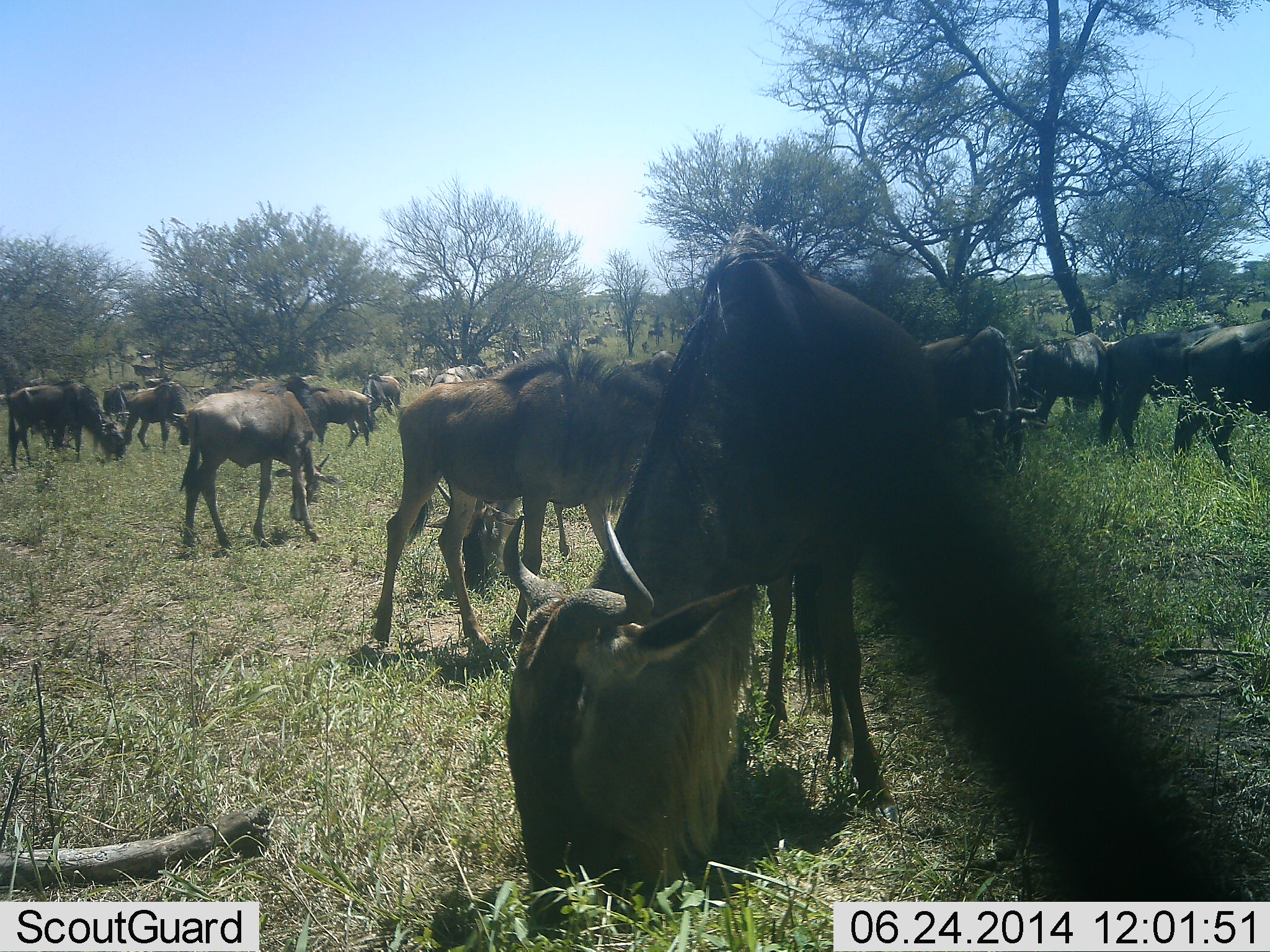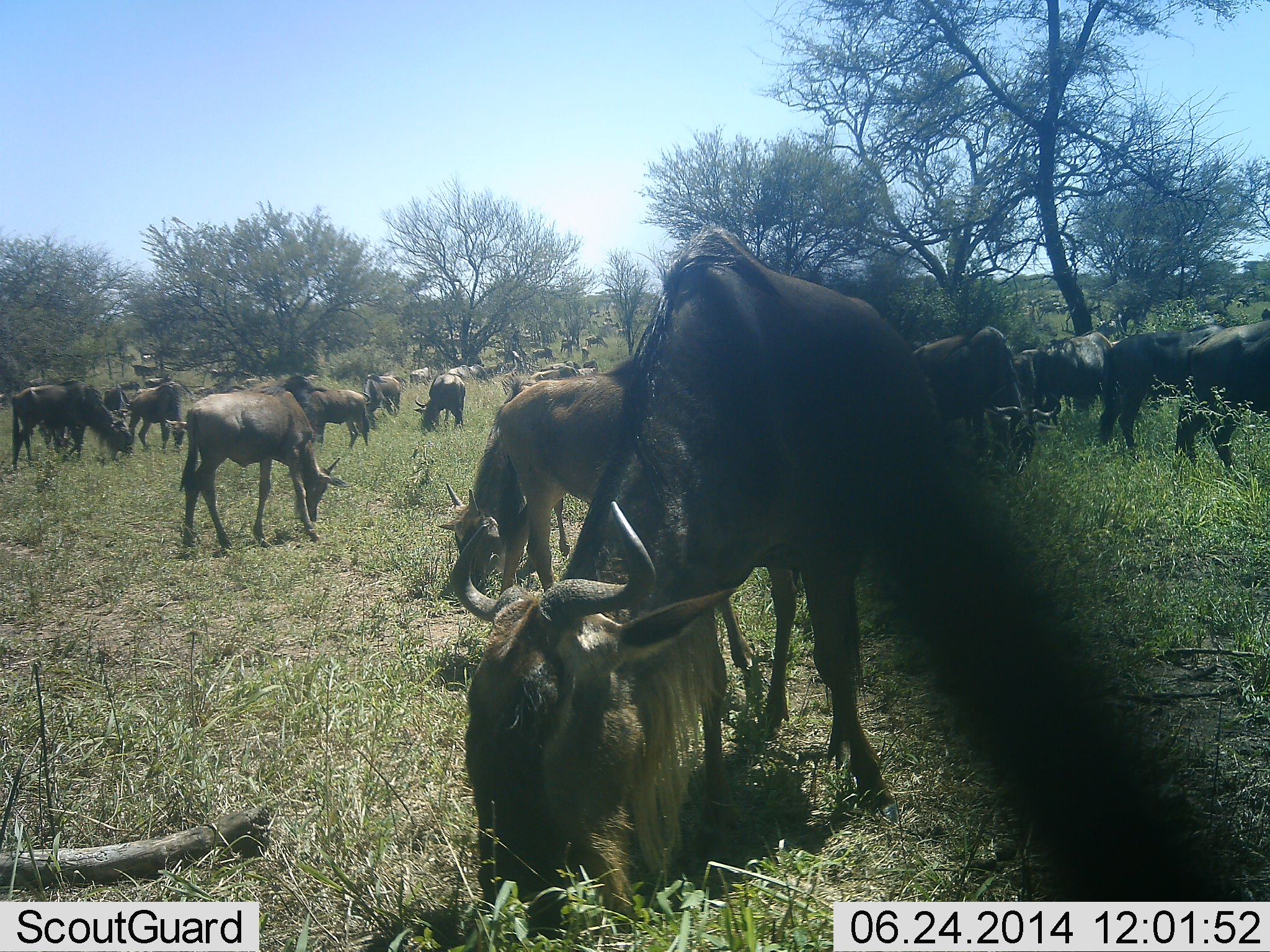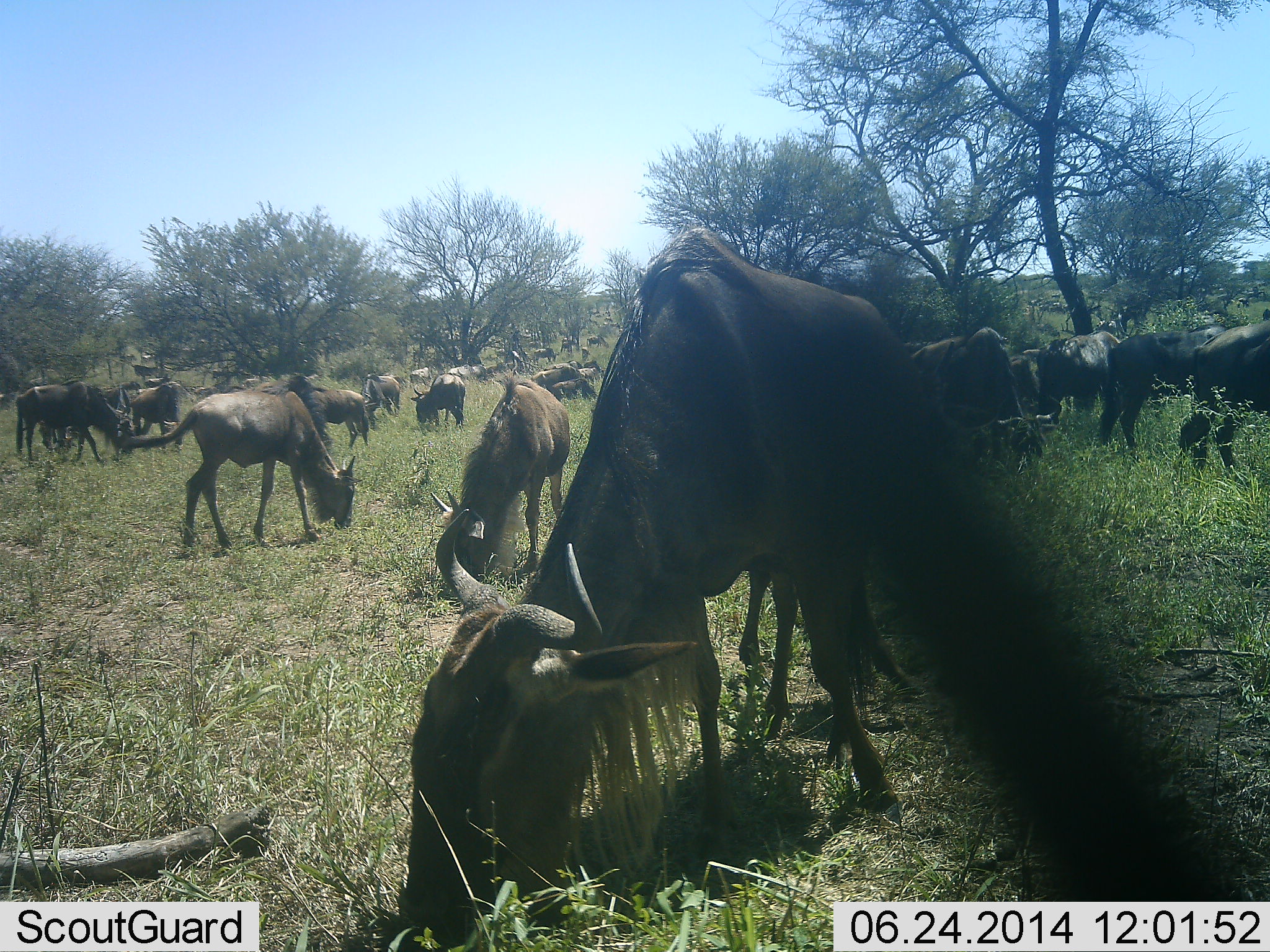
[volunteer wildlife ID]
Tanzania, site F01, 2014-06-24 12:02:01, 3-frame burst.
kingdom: Animalia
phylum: Chordata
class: Mammalia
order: Artiodactyla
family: Bovidae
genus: Connochaetes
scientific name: Connochaetes taurinus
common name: blue wildebeest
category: wildebeest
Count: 11-50.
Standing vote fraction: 50%.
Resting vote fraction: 10%.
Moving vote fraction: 20%.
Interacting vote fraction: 20%.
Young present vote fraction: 0%.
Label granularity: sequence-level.